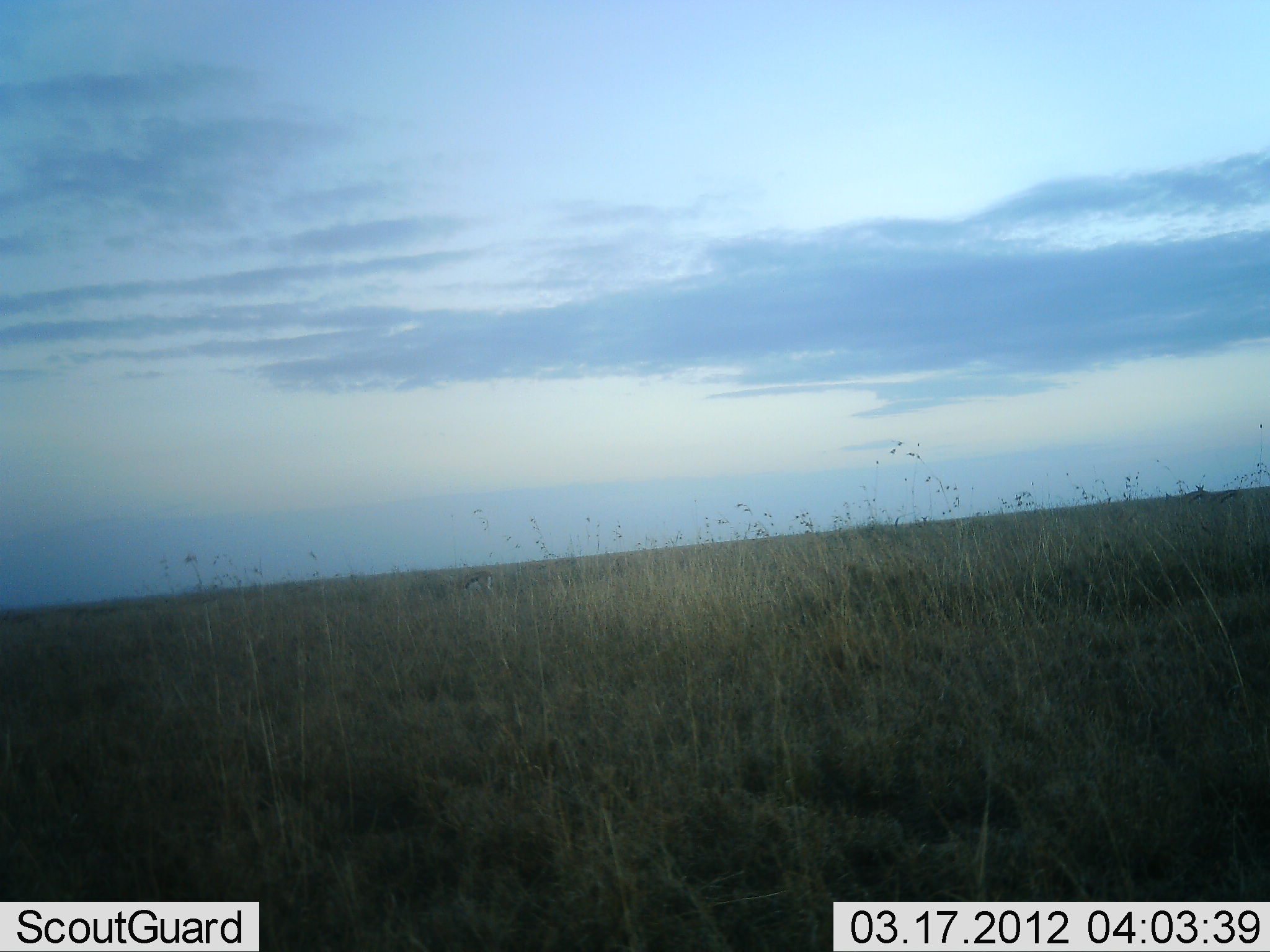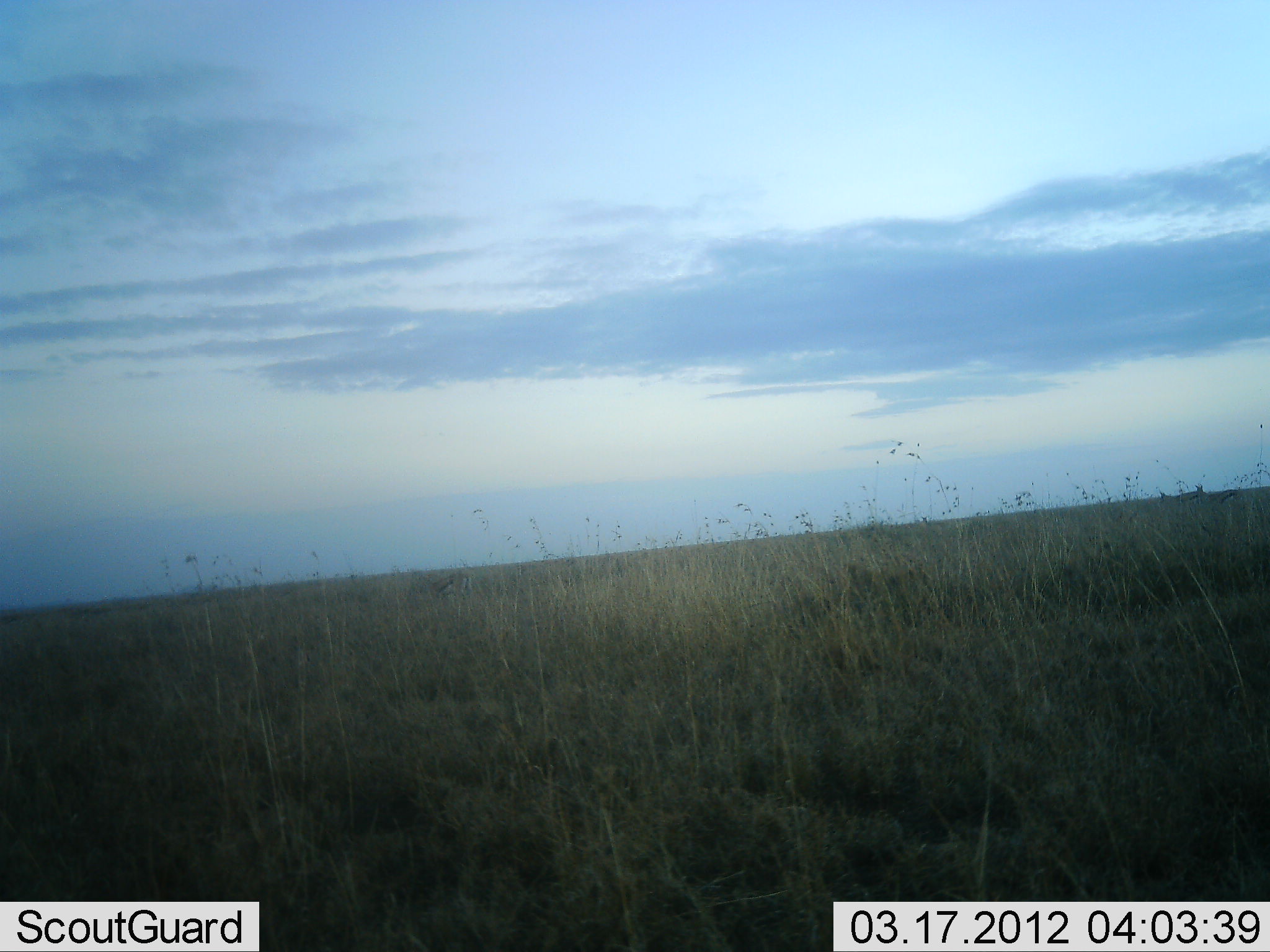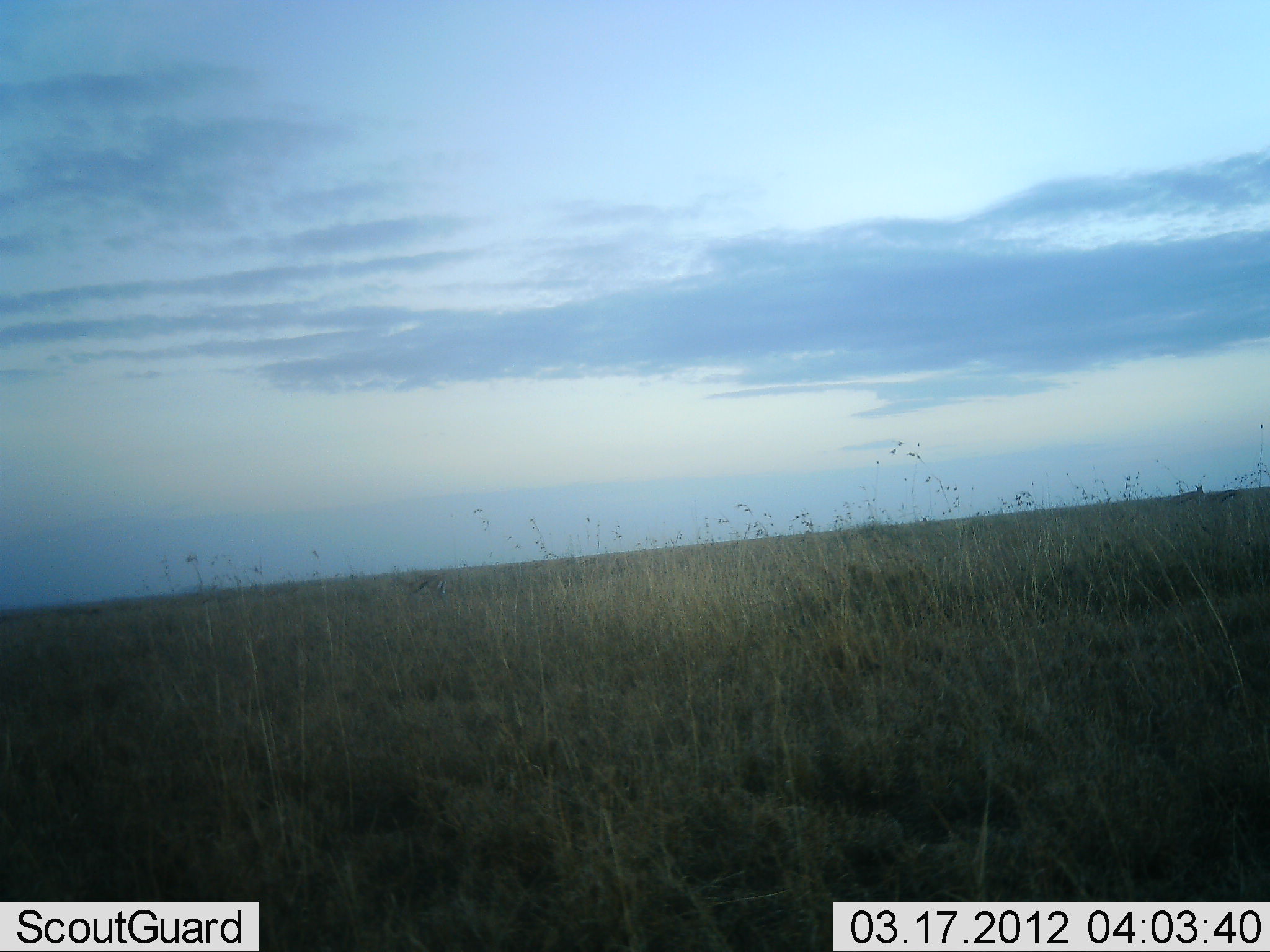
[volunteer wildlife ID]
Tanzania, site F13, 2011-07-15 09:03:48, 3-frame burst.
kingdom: Animalia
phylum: Chordata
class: Mammalia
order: Artiodactyla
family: Bovidae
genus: Eudorcas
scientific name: Eudorcas thomsonii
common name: thomson's gazelle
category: gazellethomsons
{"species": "gazellethomsons (thomson's gazelle) (Eudorcas thomsonii)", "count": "1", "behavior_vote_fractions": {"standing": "0%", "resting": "0%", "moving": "92%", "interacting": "0%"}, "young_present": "0%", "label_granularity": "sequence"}